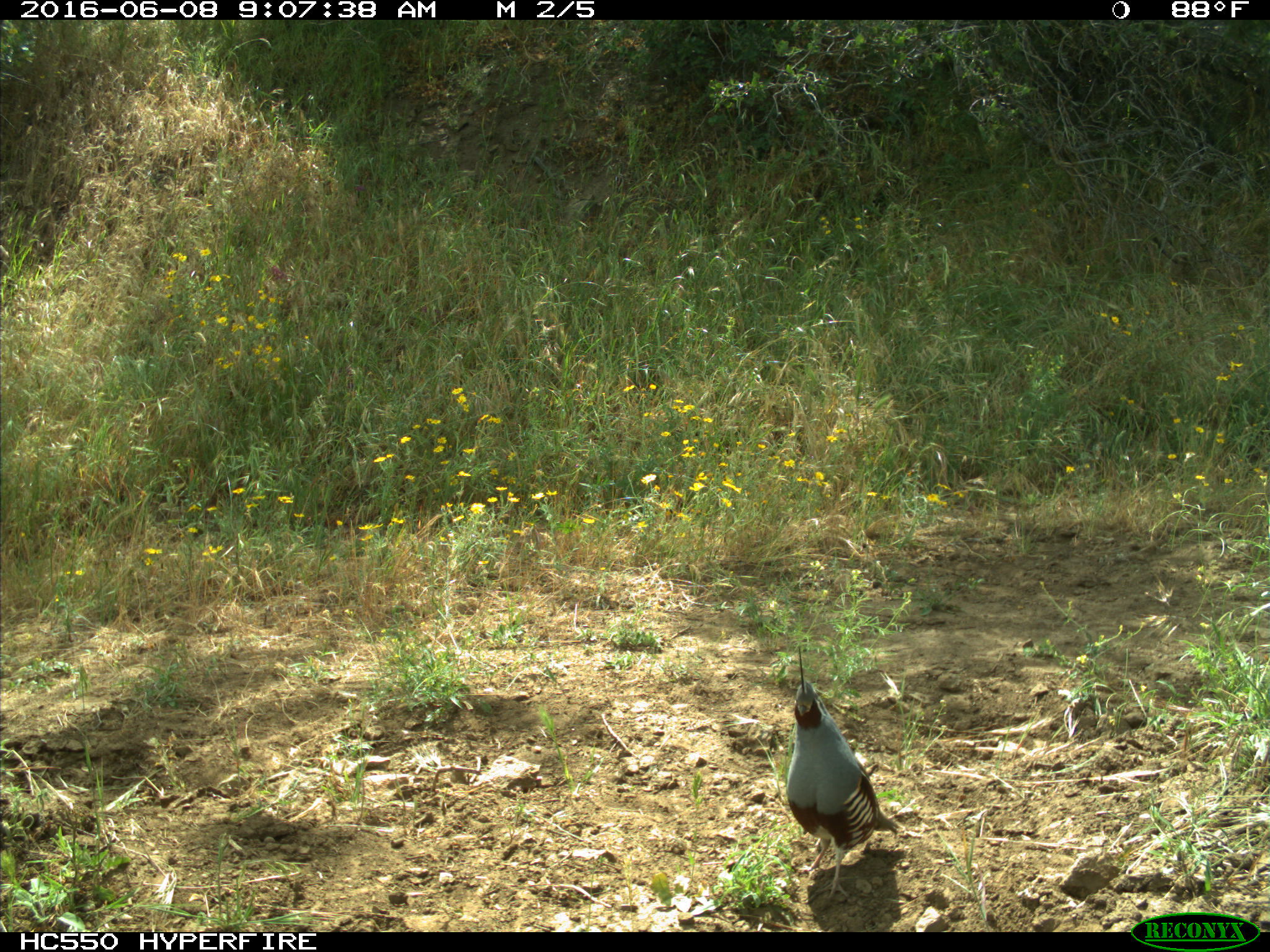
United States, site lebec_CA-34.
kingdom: Animalia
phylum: Chordata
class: Aves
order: Galliformes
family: Odontophoridae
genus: Callipepla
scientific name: Callipepla californica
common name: california quail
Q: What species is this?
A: Callipepla californica (california quail).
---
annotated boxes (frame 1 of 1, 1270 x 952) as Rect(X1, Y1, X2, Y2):
animal: Rect(786, 644, 904, 912)